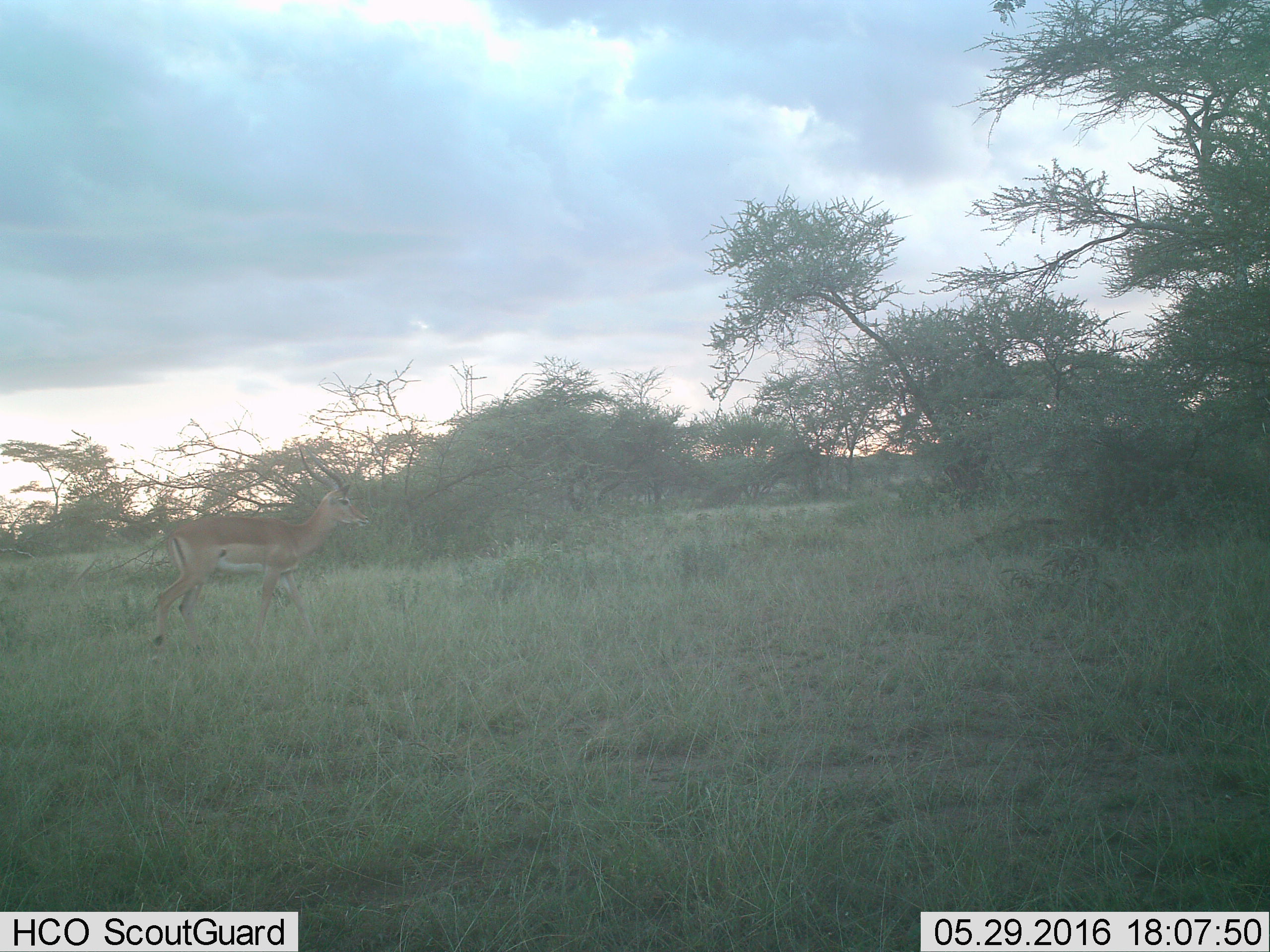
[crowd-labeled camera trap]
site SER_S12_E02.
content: unidentified animal